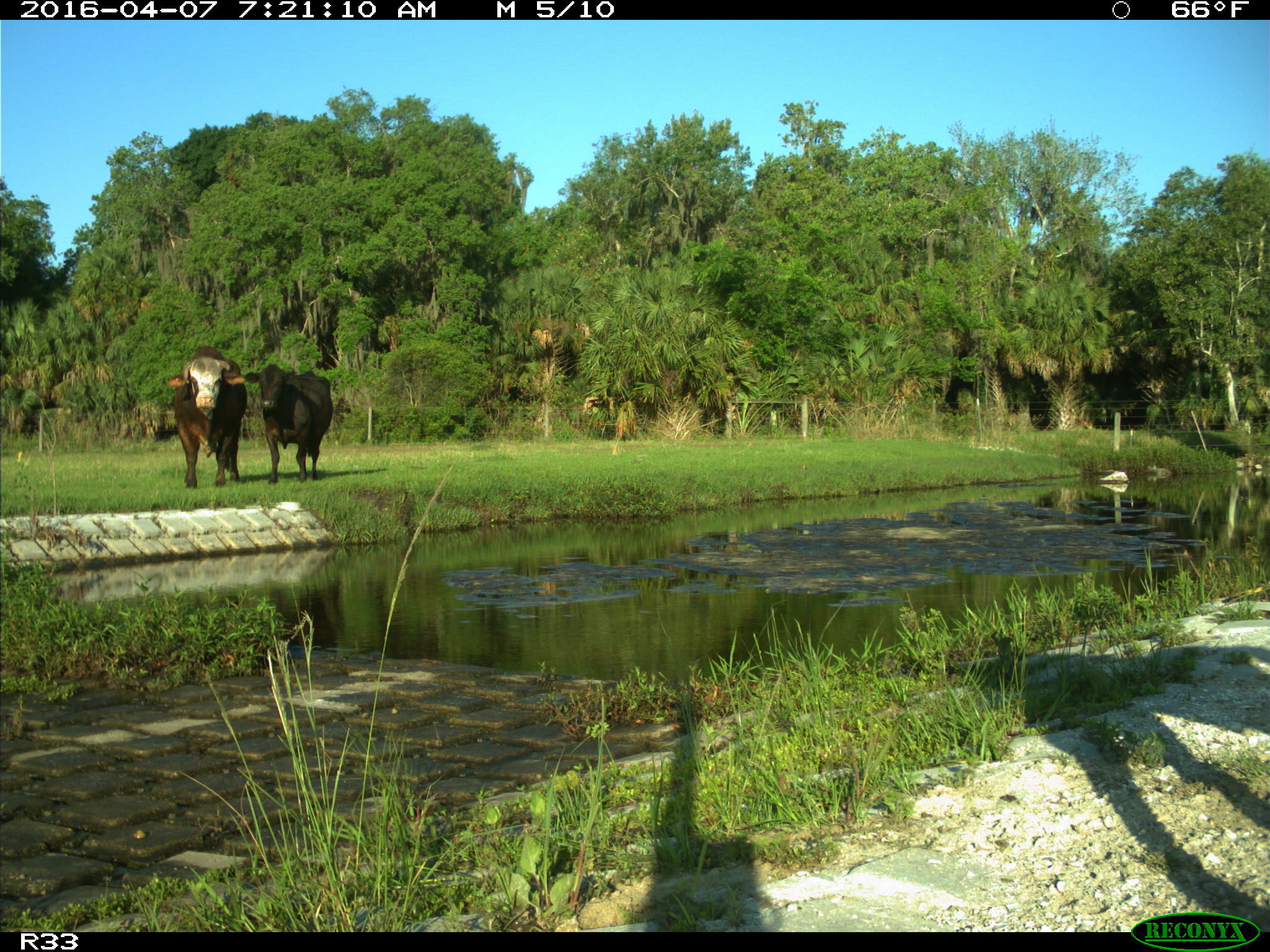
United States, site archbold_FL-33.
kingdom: Animalia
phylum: Chordata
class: Mammalia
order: Artiodactyla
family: Bovidae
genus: Bos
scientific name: Bos taurus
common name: domestic cow